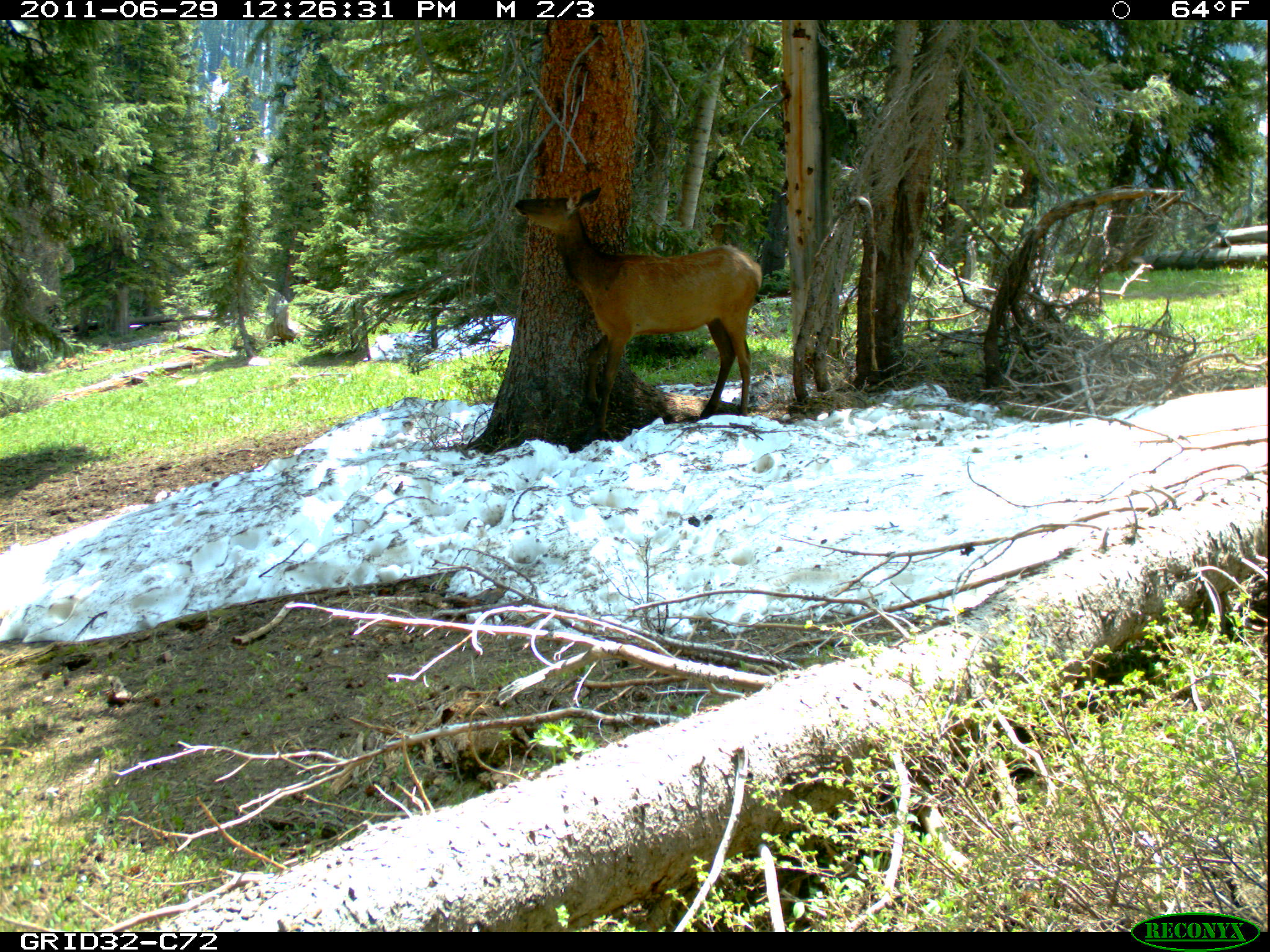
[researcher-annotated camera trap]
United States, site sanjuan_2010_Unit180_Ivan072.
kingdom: Animalia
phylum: Chordata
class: Mammalia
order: Artiodactyla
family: Cervidae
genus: Cervus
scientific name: Cervus elaphus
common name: red deer